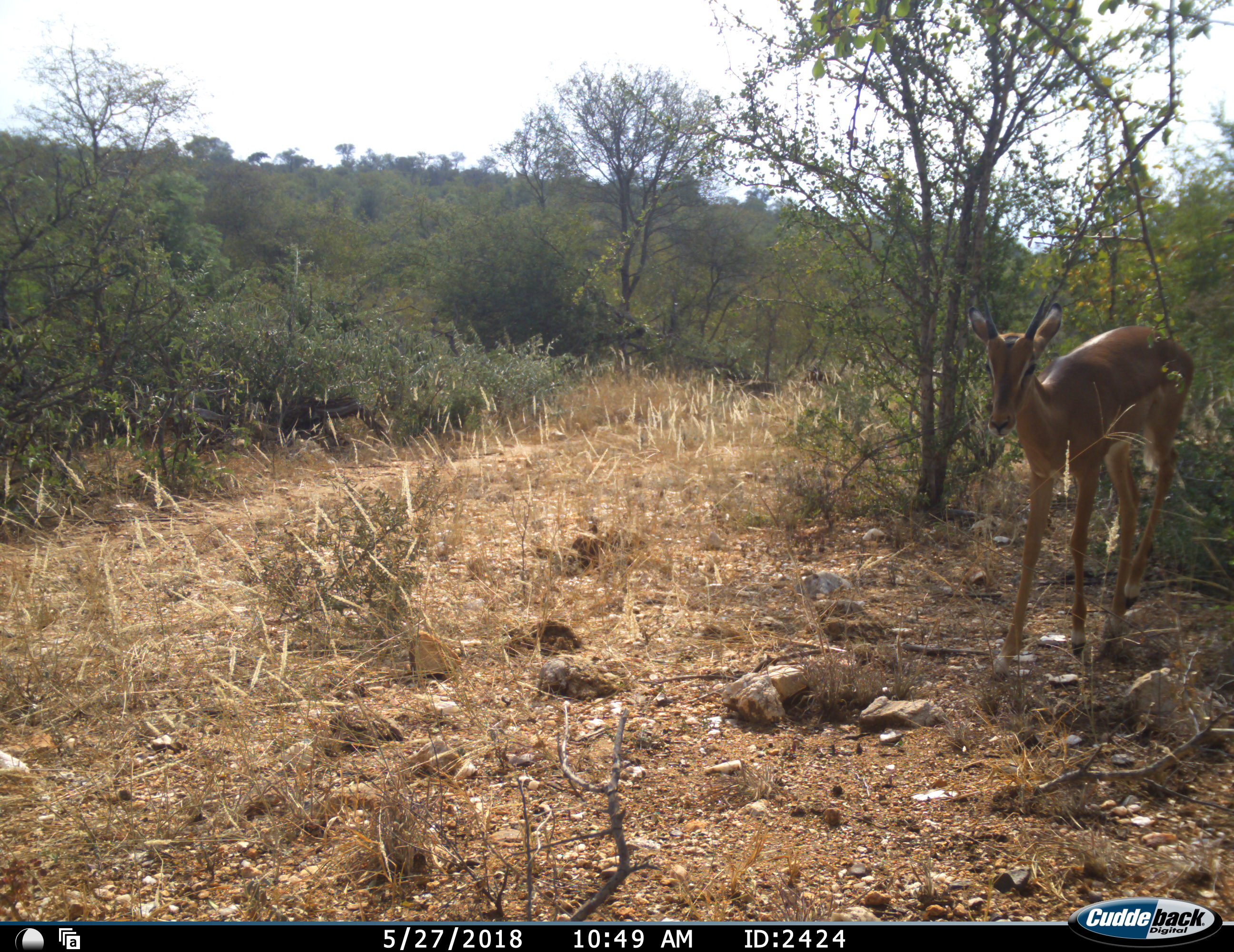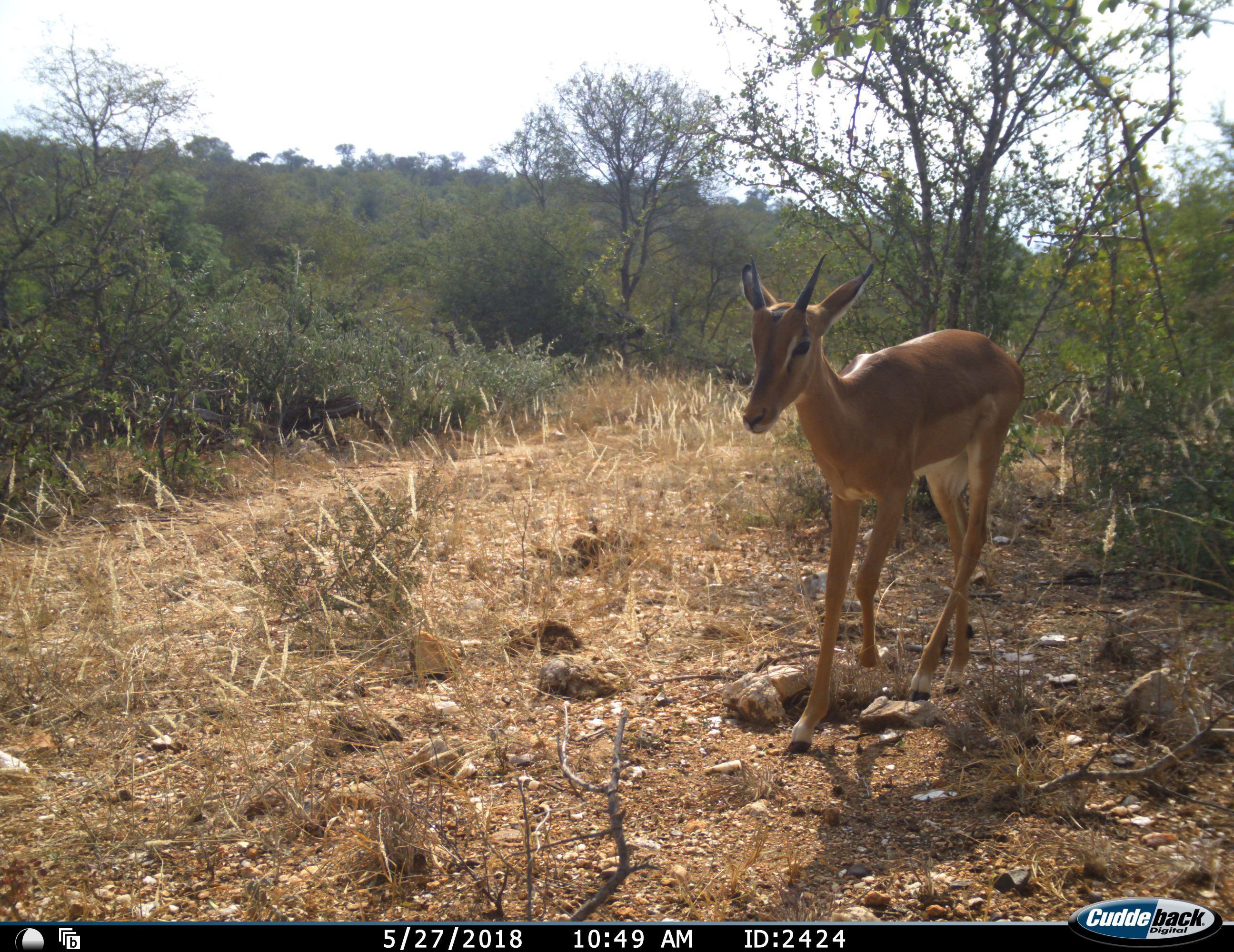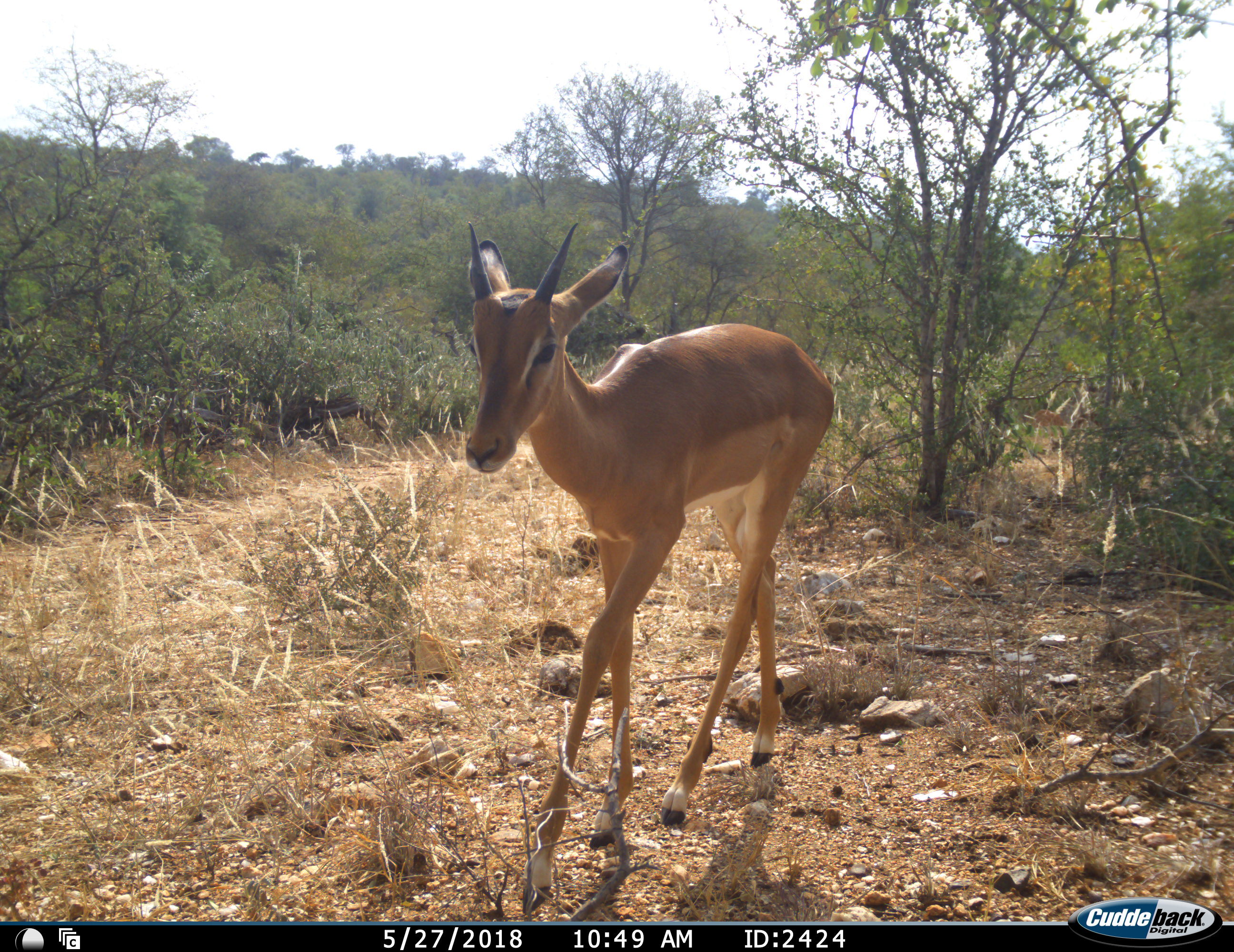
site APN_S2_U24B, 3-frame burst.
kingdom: Animalia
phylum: Chordata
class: Mammalia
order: Artiodactyla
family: Bovidae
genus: Aepyceros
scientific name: Aepyceros melampus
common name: impala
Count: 1.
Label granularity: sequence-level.